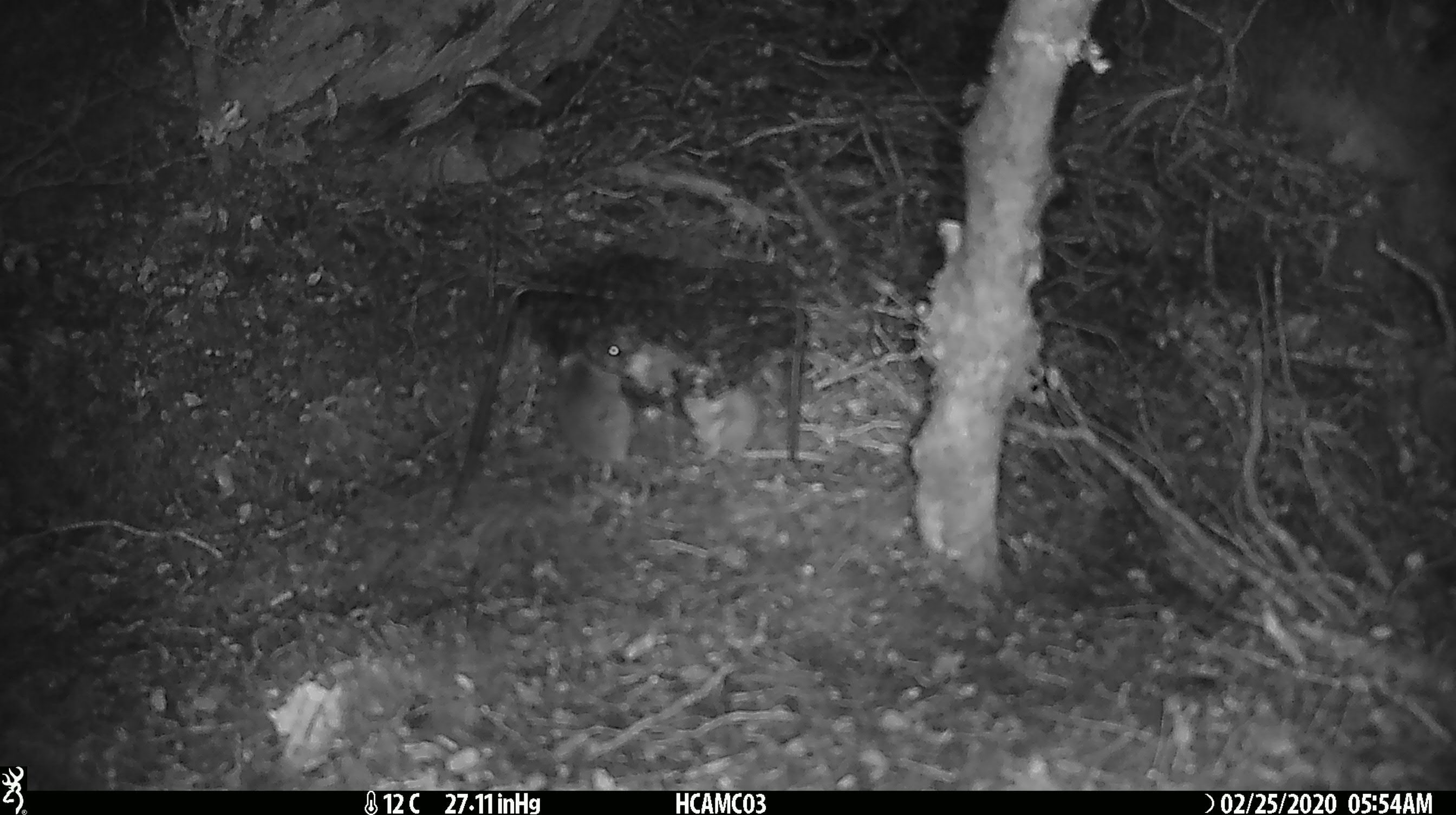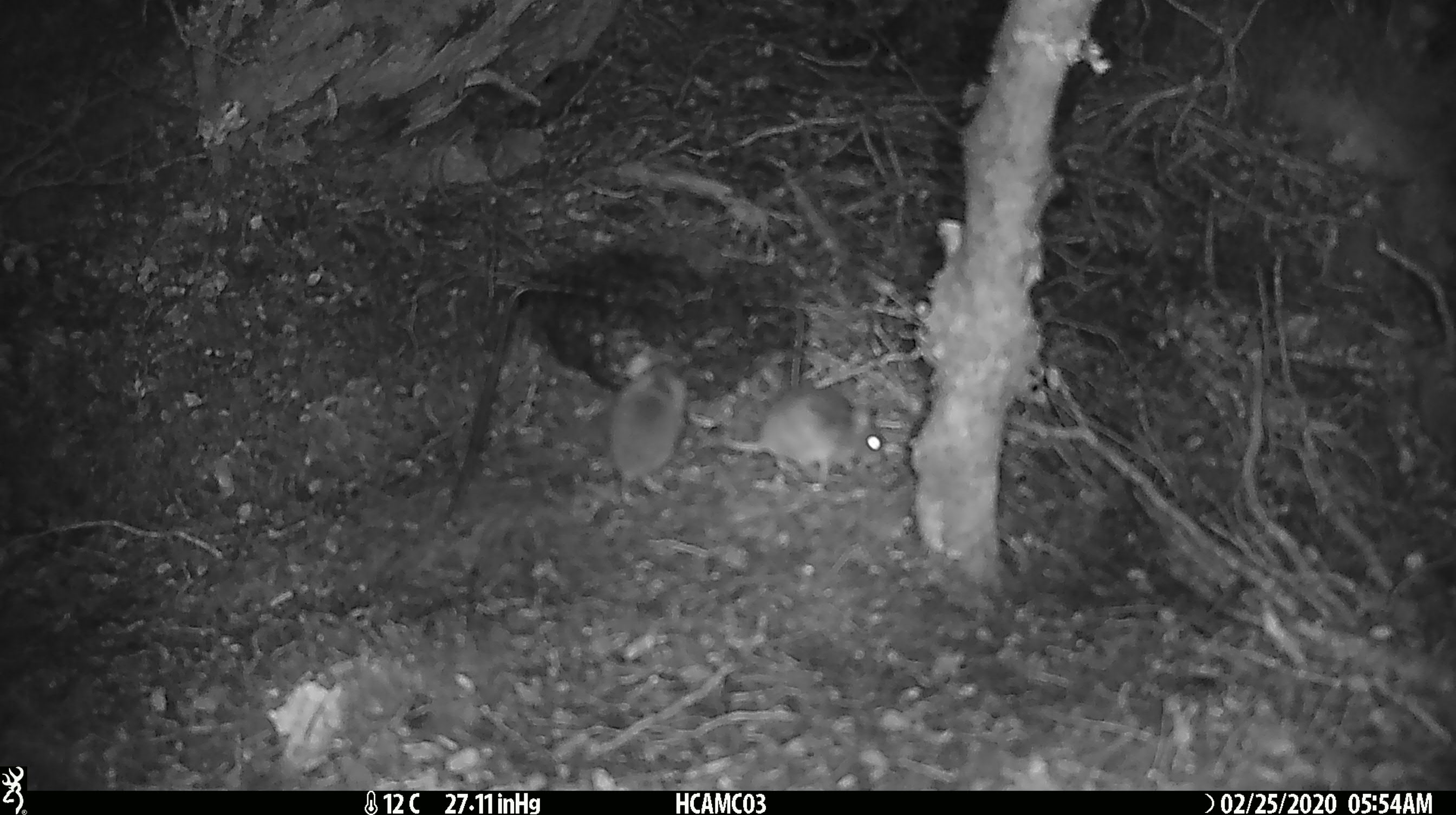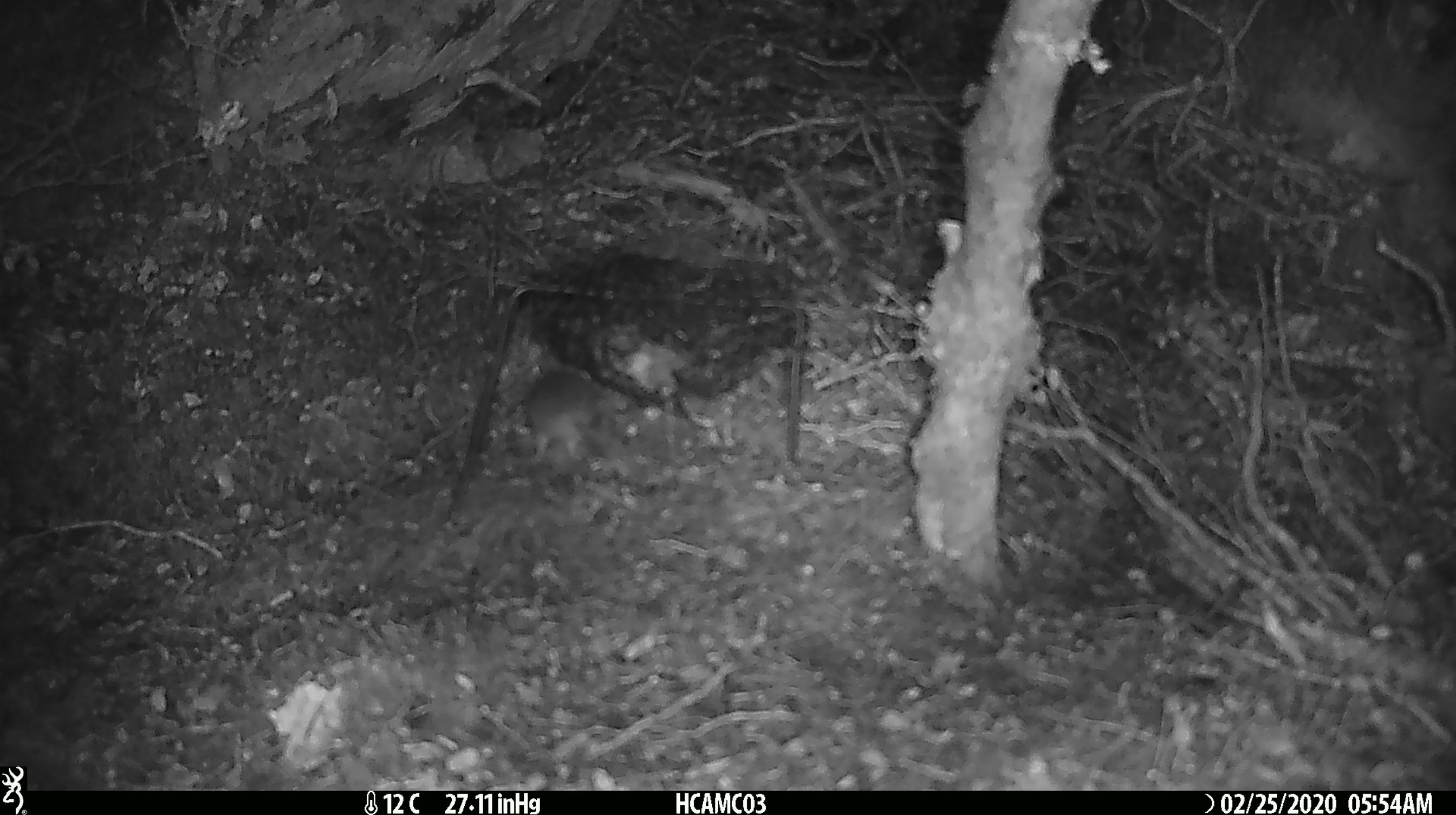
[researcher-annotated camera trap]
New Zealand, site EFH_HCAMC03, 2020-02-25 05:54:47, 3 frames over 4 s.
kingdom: Animalia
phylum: Chordata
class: Mammalia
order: Rodentia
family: Muridae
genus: Mus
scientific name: Mus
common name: mouse